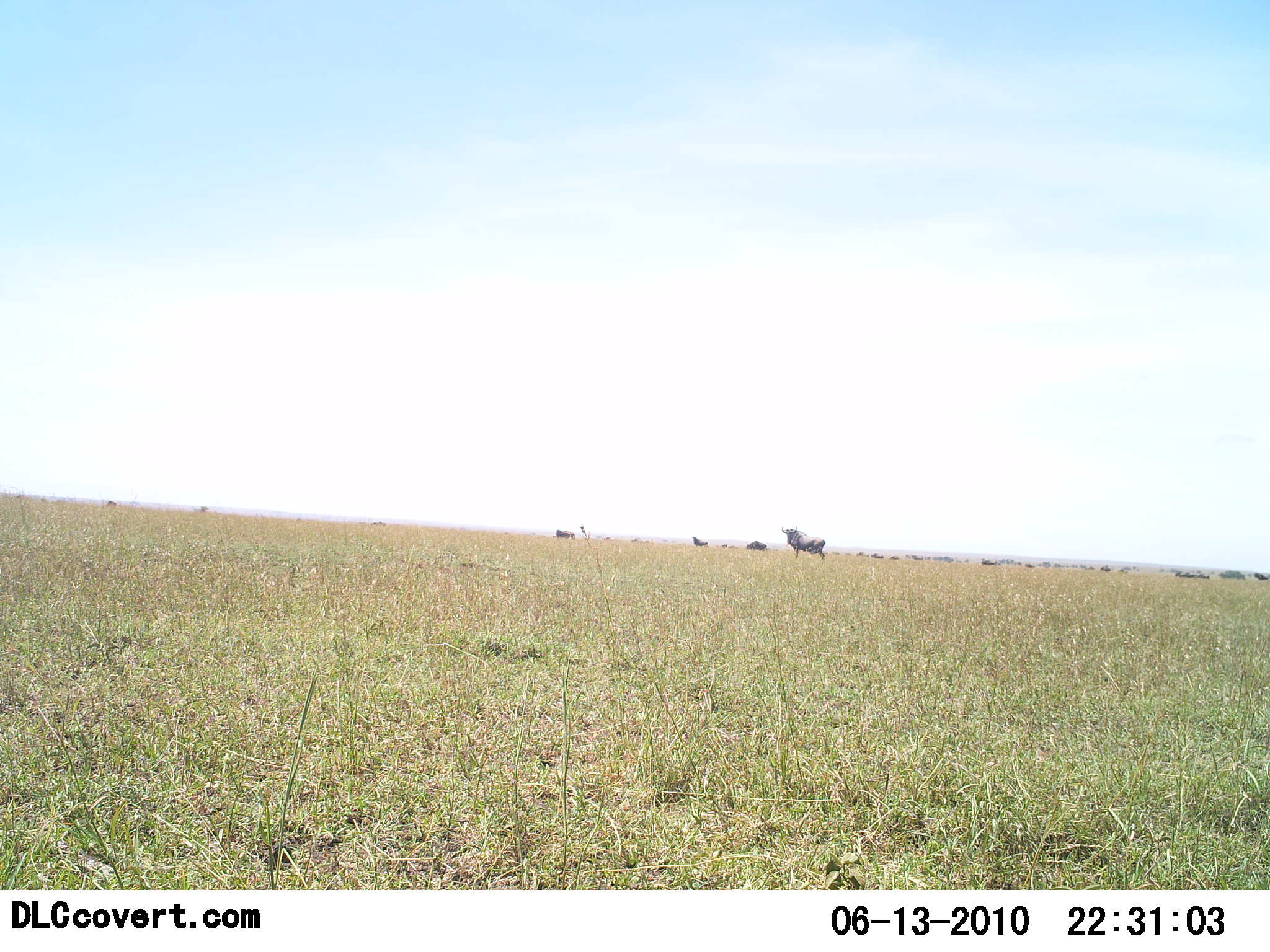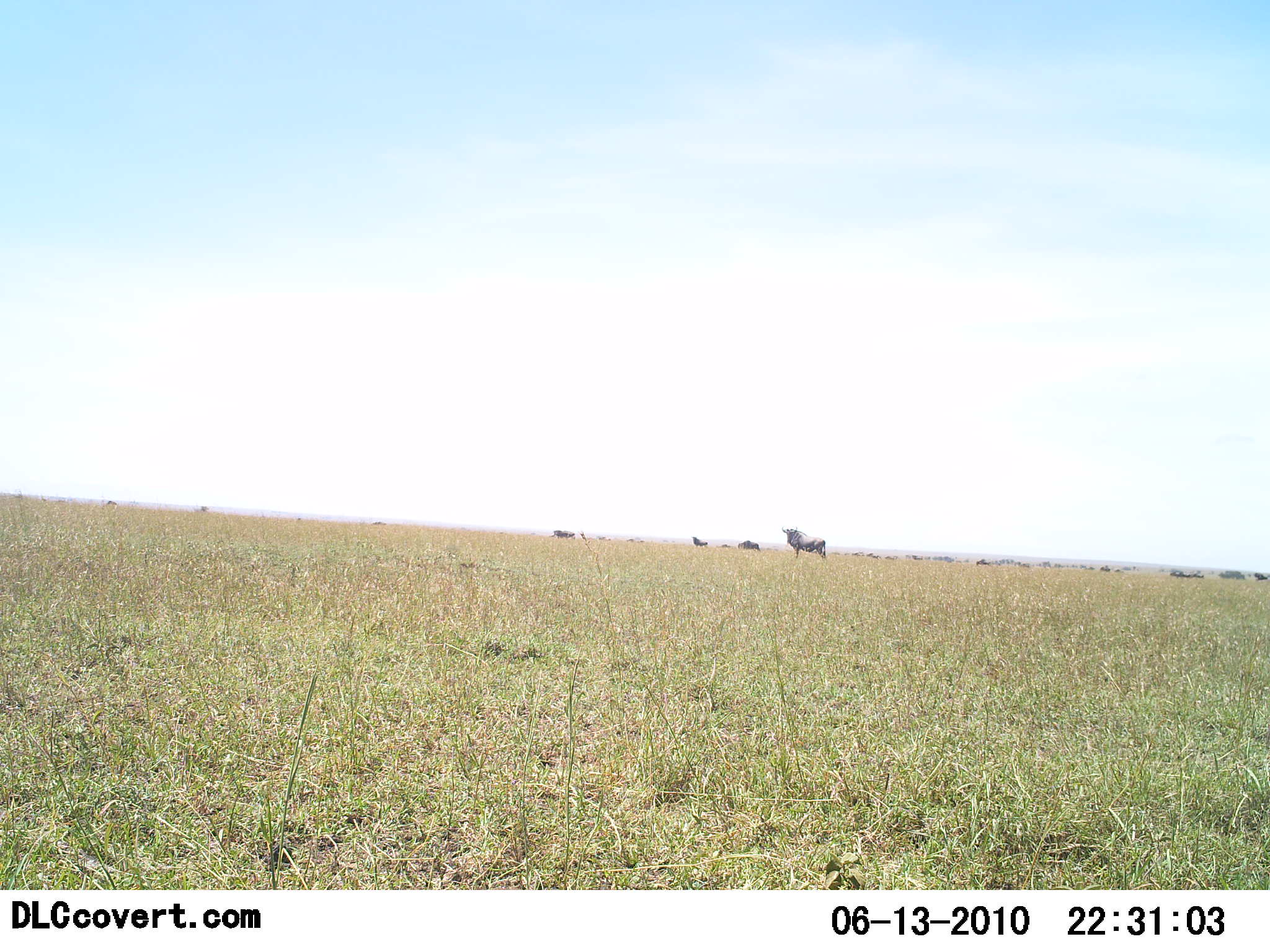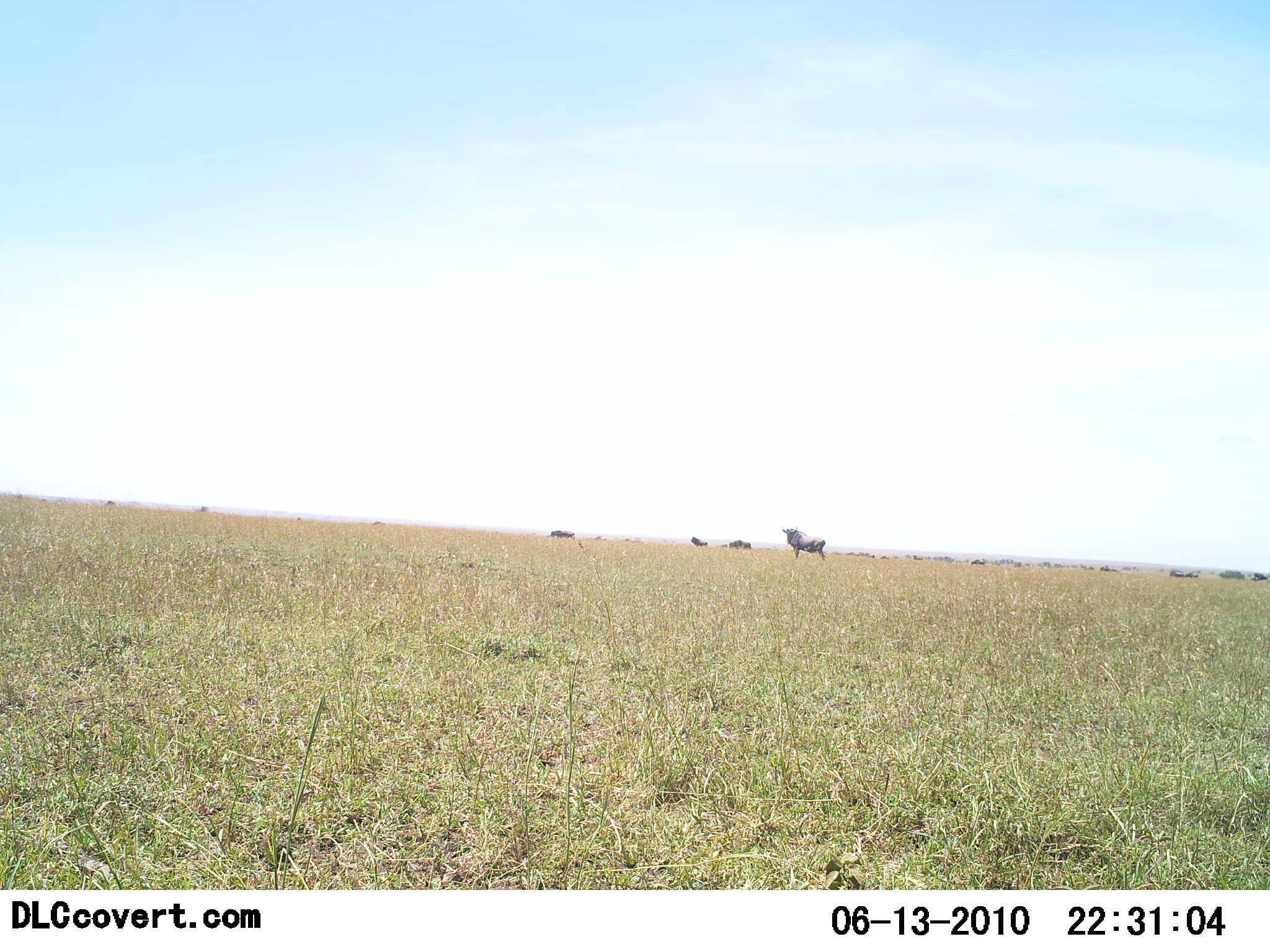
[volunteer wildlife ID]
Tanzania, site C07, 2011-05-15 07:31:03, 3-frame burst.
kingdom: Animalia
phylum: Chordata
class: Mammalia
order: Artiodactyla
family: Bovidae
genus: Connochaetes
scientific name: Connochaetes taurinus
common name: blue wildebeest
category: wildebeest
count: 11-50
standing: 85%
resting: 0%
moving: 46%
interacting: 0%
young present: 0%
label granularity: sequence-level